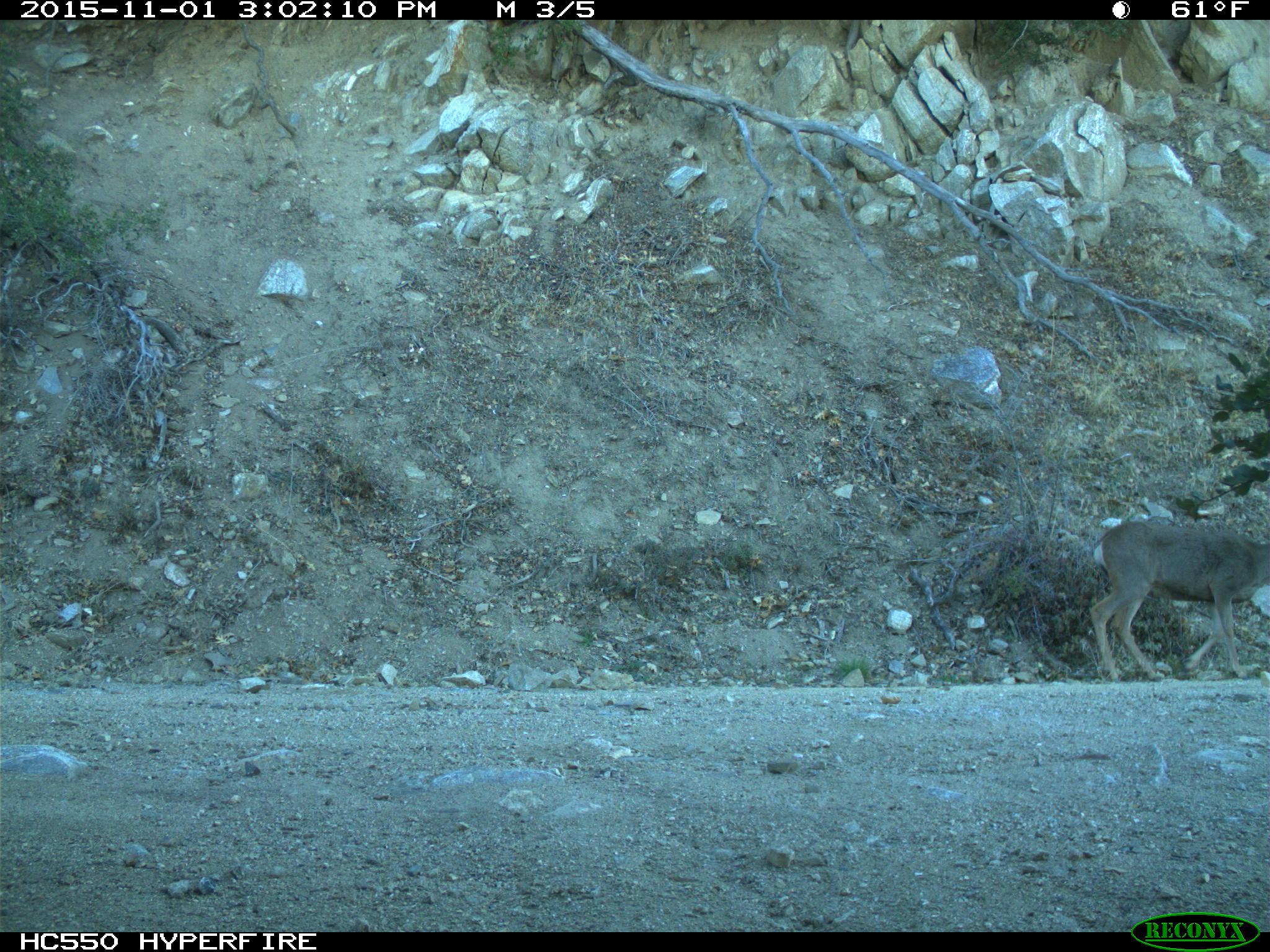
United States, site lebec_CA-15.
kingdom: Animalia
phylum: Chordata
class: Mammalia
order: Artiodactyla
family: Cervidae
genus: Odocoileus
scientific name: Odocoileus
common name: deer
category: unidentified deer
Unidentified deer (deer) (Odocoileus).